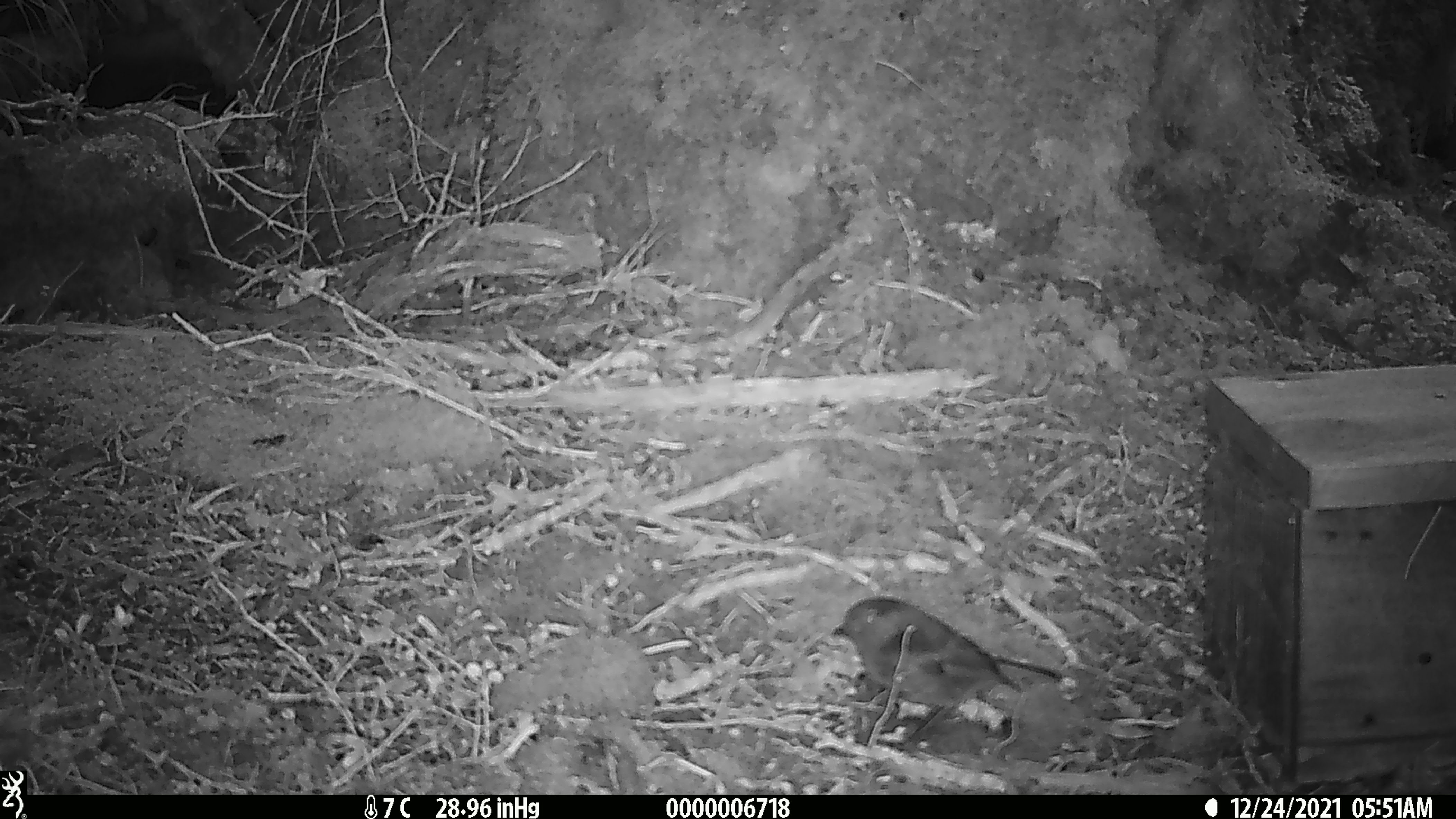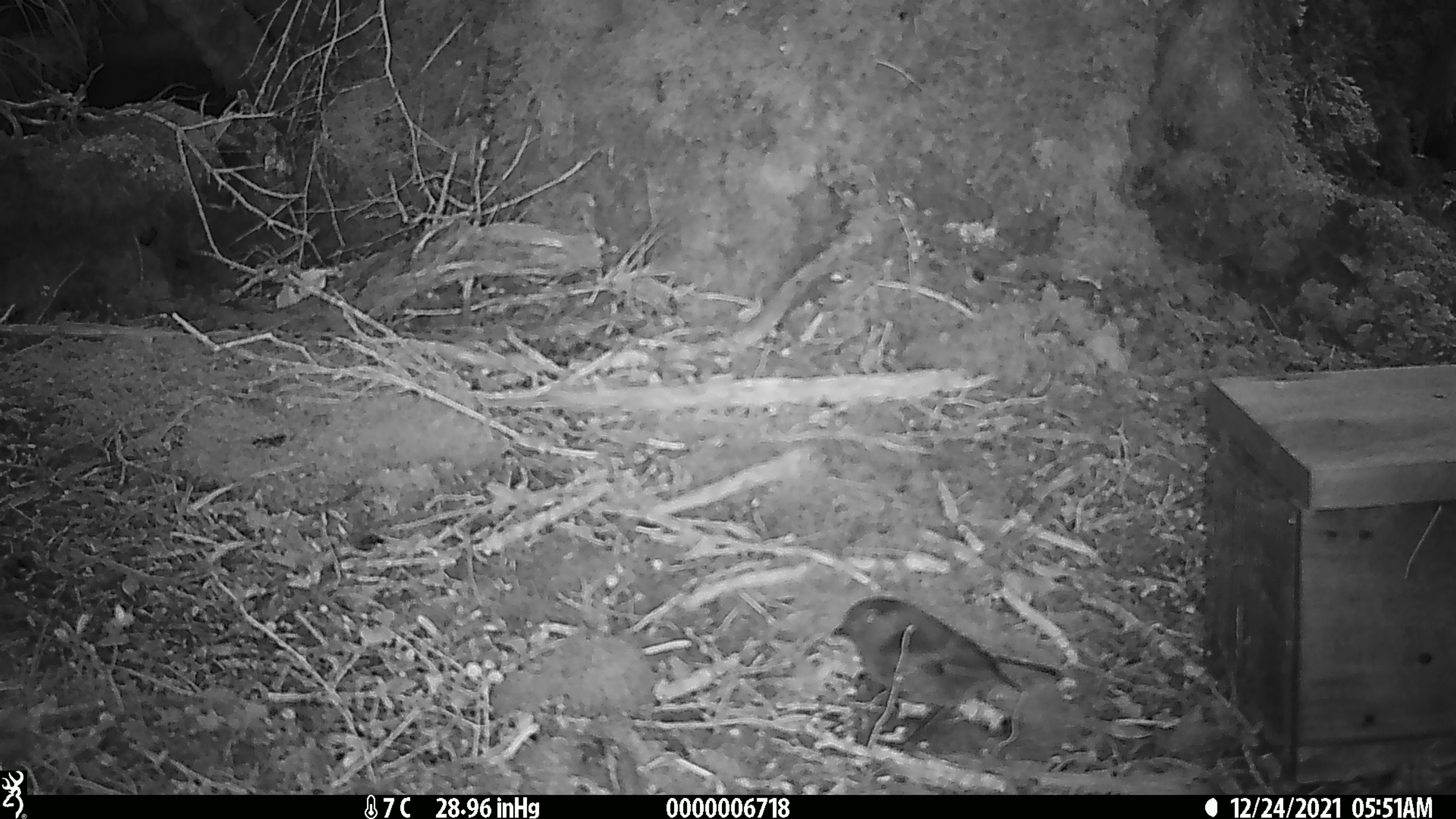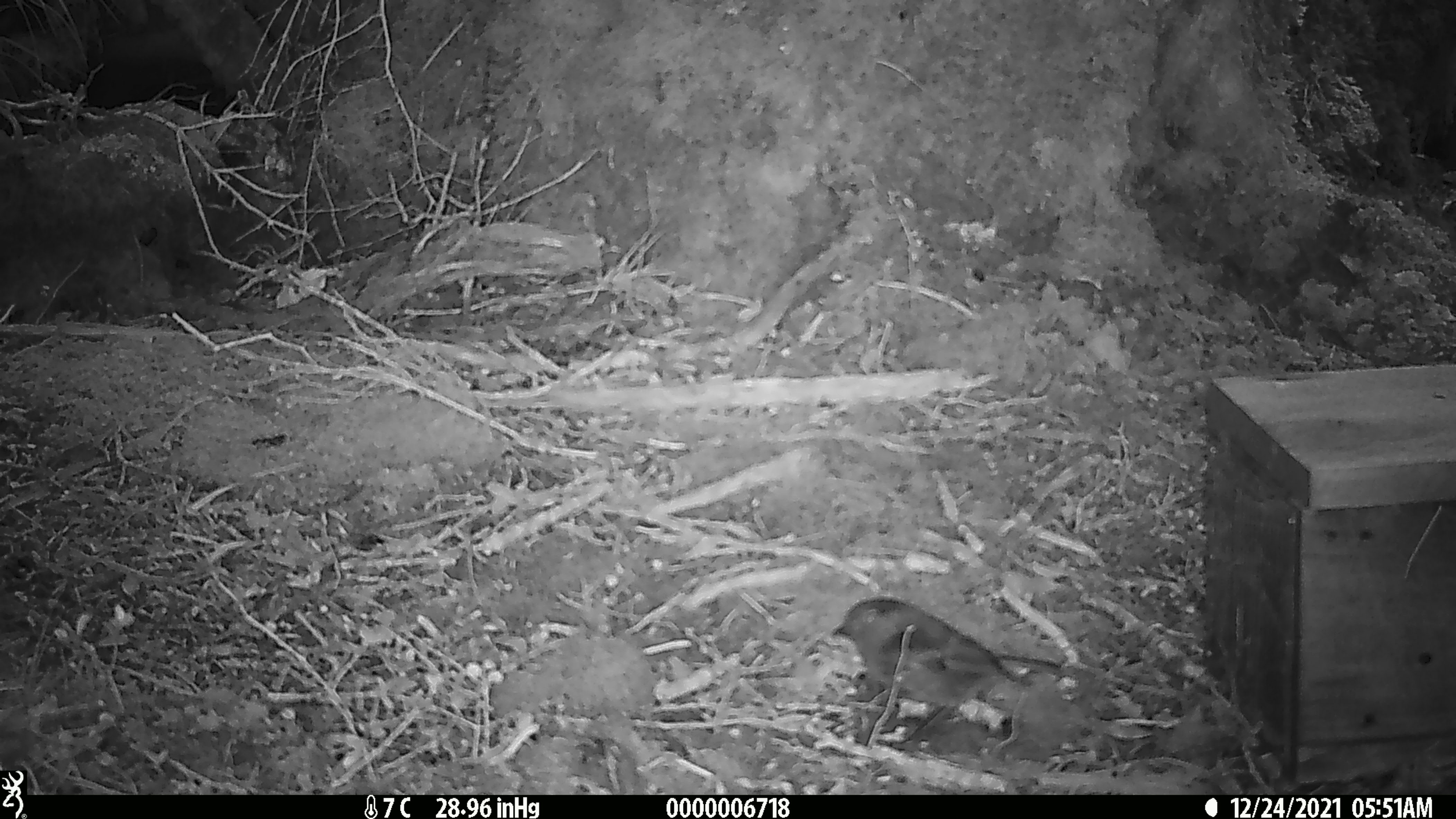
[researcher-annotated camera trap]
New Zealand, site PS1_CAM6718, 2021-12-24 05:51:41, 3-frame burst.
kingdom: Animalia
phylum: Chordata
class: Aves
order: Passeriformes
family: Petroicidae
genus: Petroica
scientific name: Petroica australis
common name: new zealand robin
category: robin